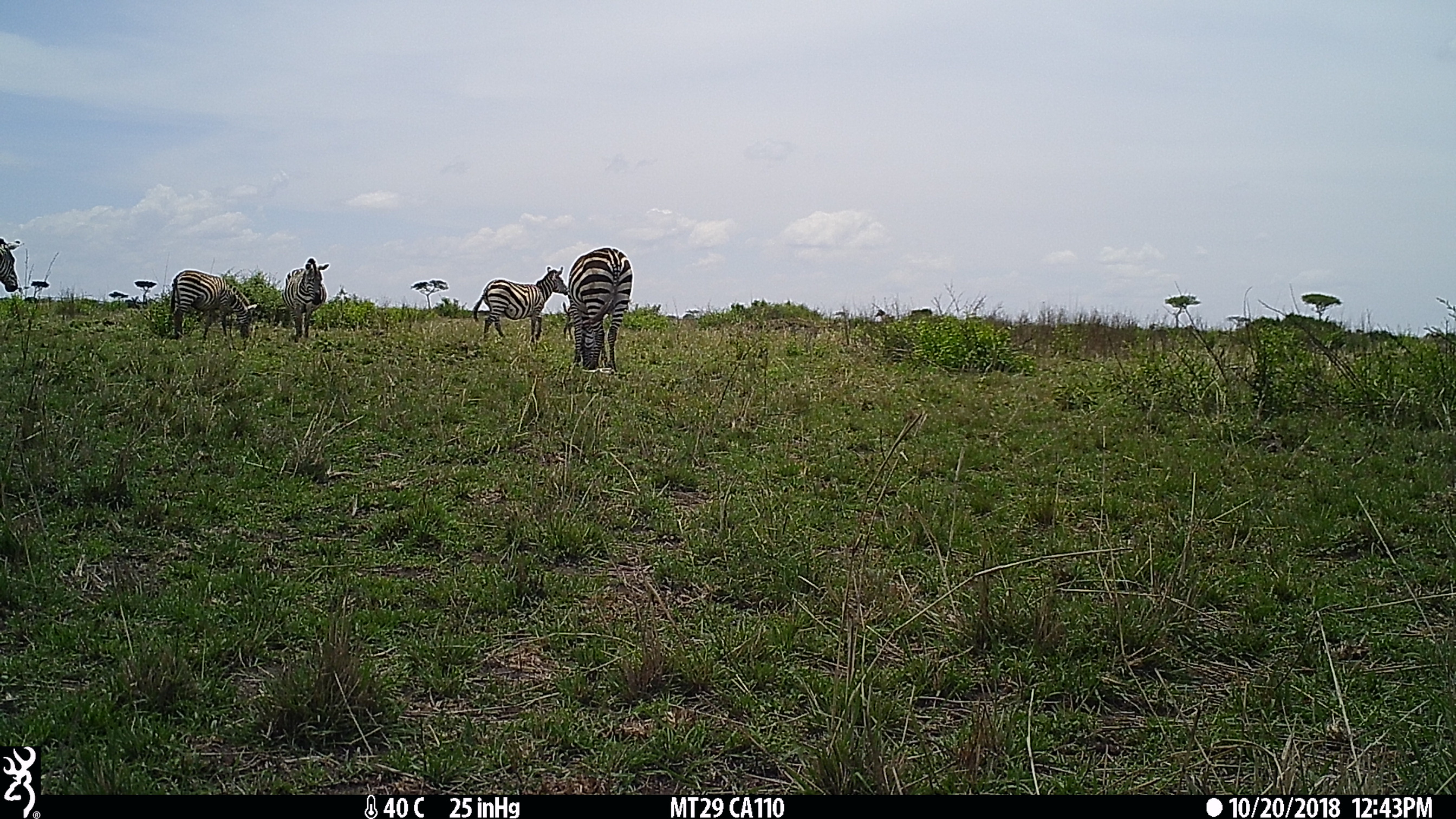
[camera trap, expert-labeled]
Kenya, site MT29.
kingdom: Animalia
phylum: Chordata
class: Mammalia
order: Perissodactyla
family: Equidae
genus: Equus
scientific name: Equus quagga burchellii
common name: burchell's zebra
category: zebra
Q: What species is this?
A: Zebra (burchell's zebra) (Equus quagga burchellii).